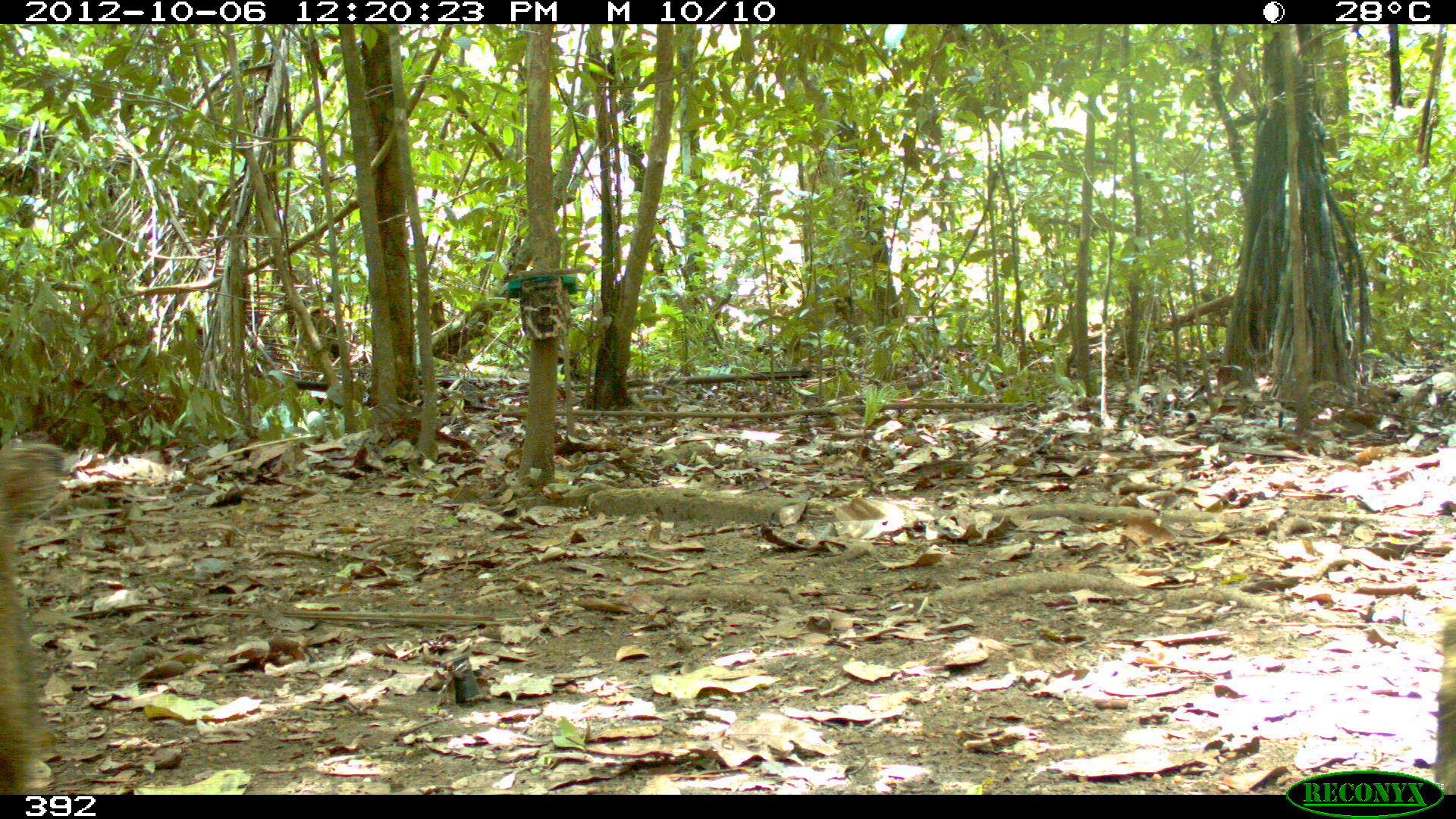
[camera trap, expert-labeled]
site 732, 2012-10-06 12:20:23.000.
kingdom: Animalia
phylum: Chordata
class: Mammalia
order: Artiodactyla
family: Tayassuidae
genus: Tayassu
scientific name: Tayassu pecari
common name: white-lipped peccary